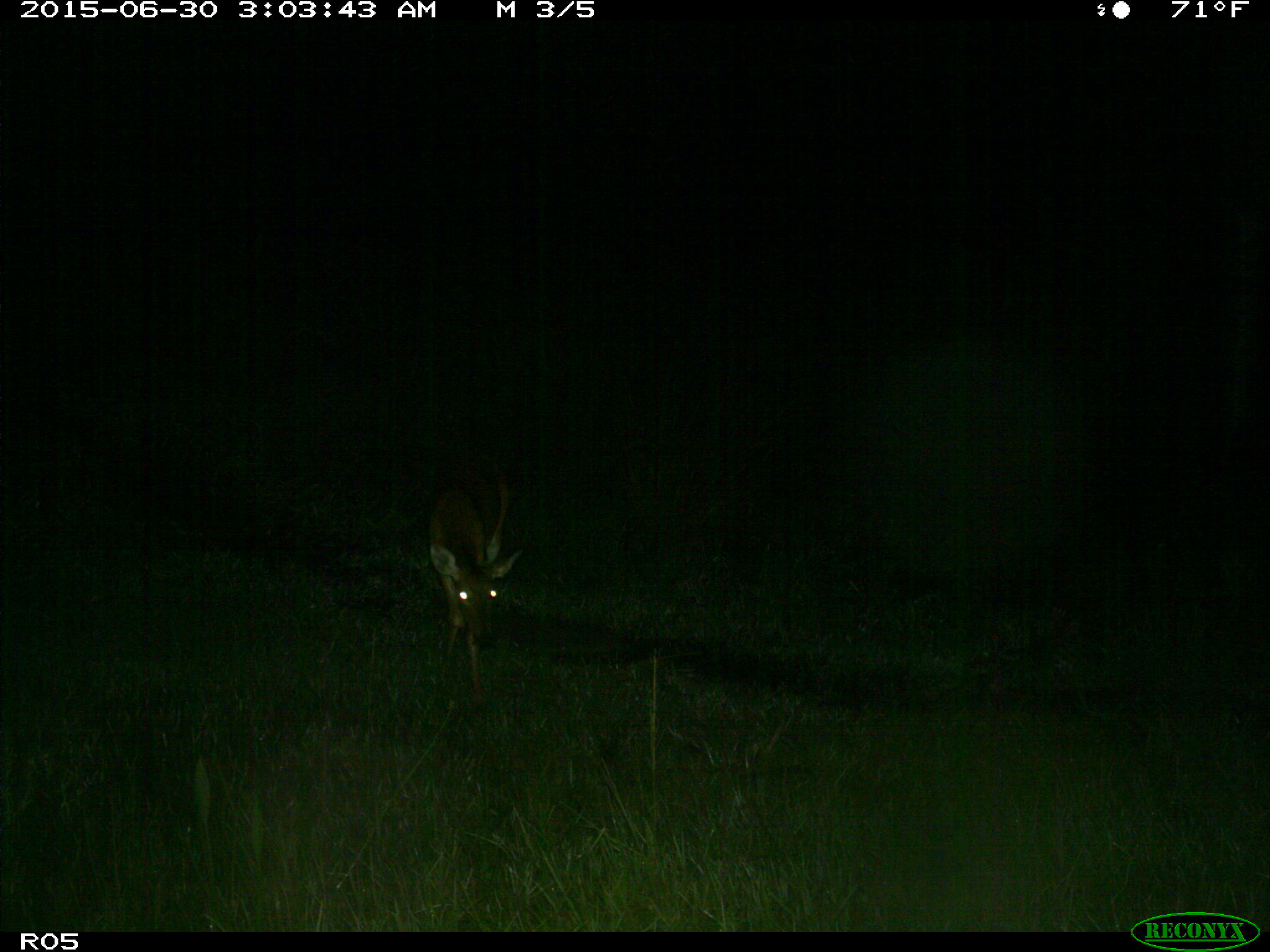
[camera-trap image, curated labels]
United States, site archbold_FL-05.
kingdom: Animalia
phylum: Chordata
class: Mammalia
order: Artiodactyla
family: Cervidae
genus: Odocoileus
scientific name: Odocoileus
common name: deer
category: unidentified deer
Unidentified deer (deer) (Odocoileus).